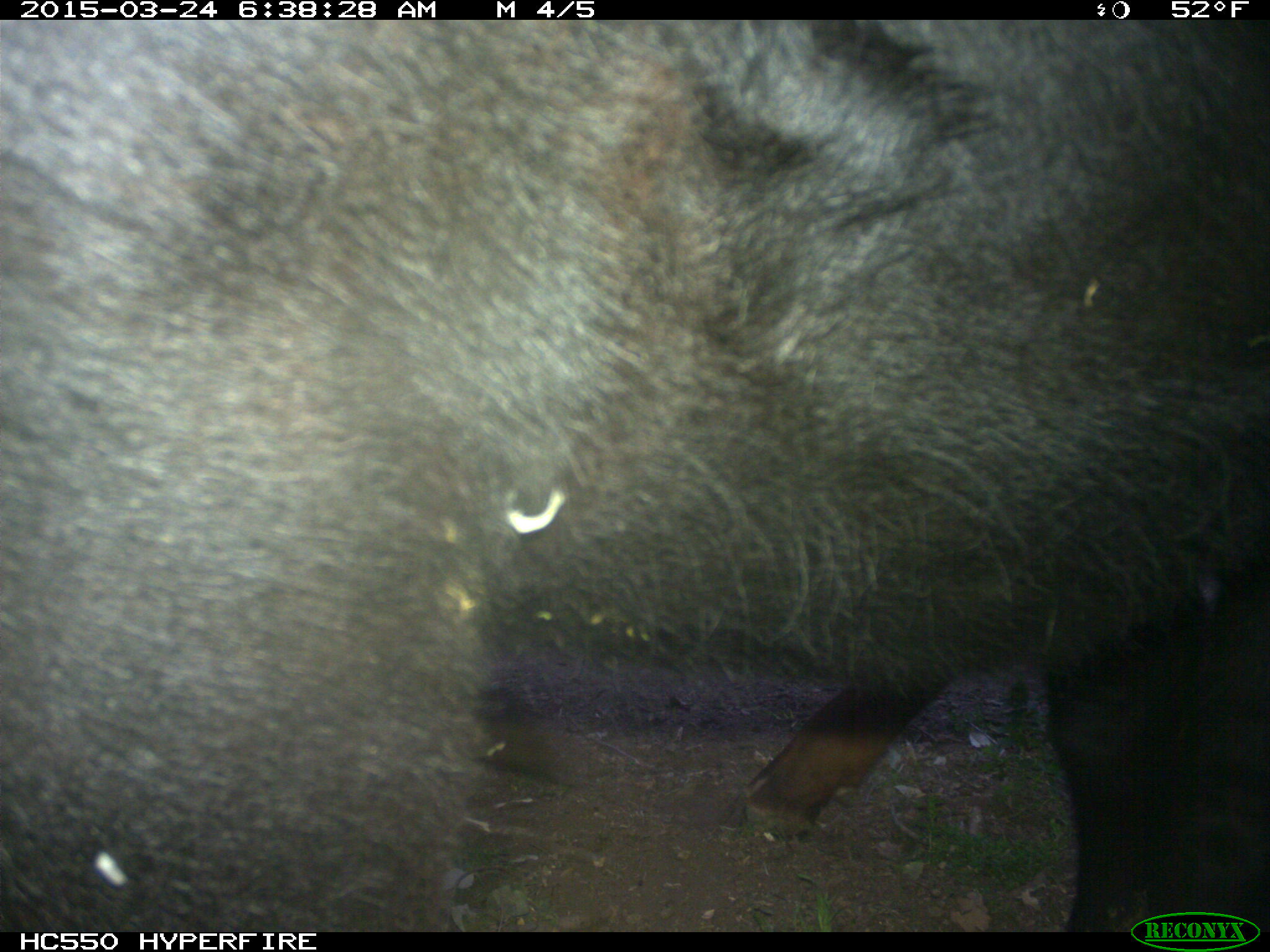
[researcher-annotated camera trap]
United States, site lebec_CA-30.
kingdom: Animalia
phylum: Chordata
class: Mammalia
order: Artiodactyla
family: Bovidae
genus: Bos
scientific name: Bos taurus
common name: domestic cow